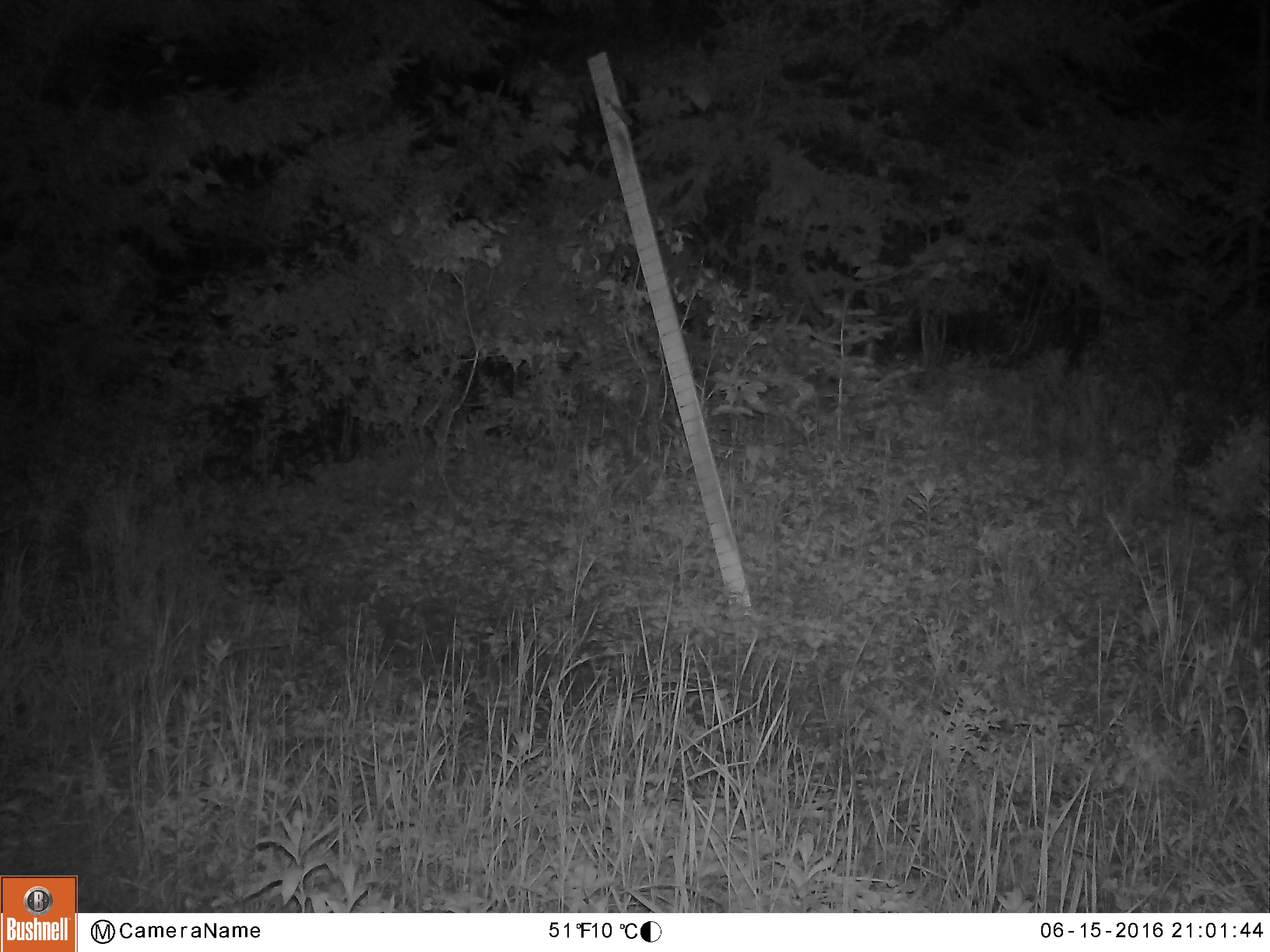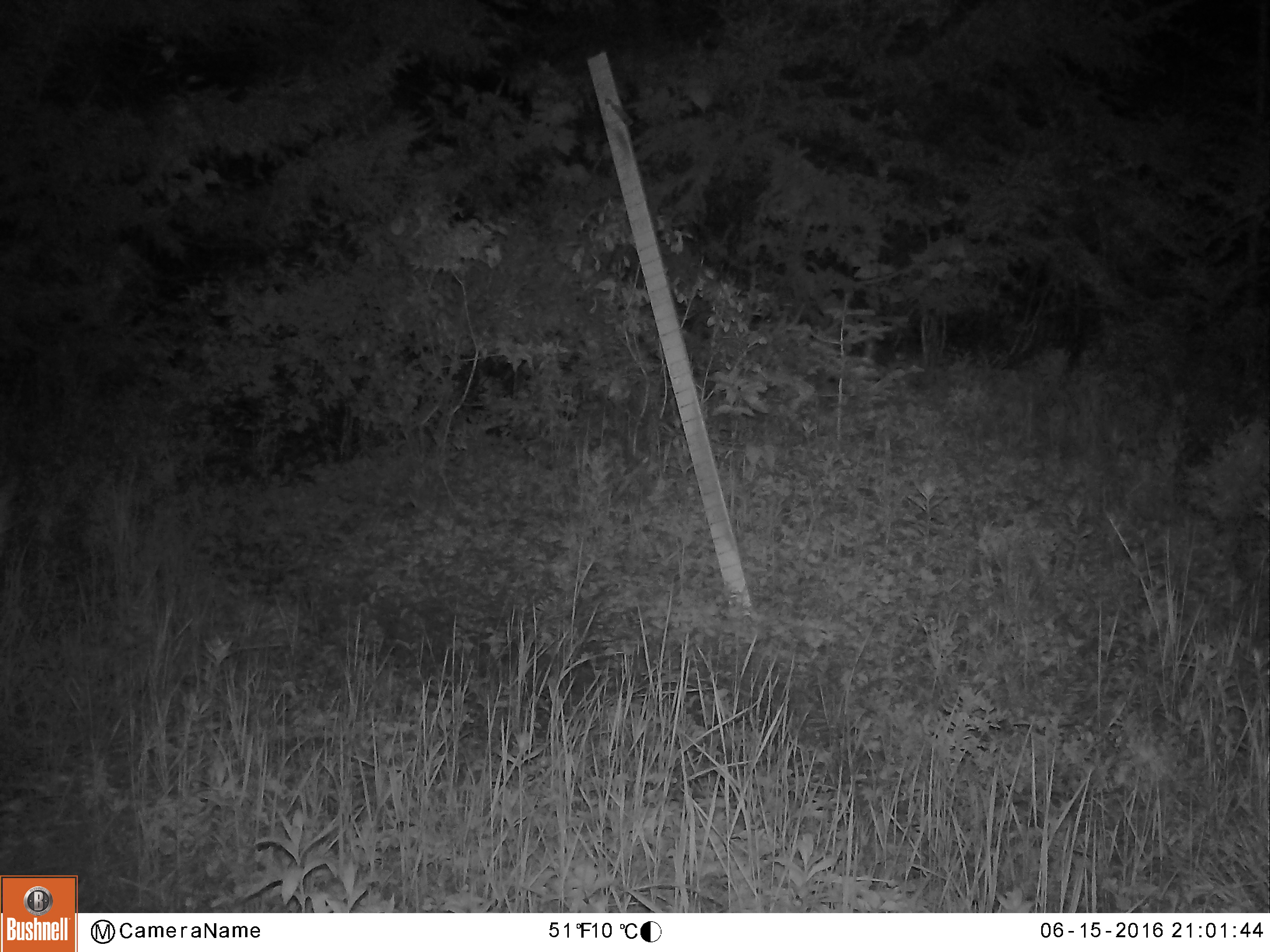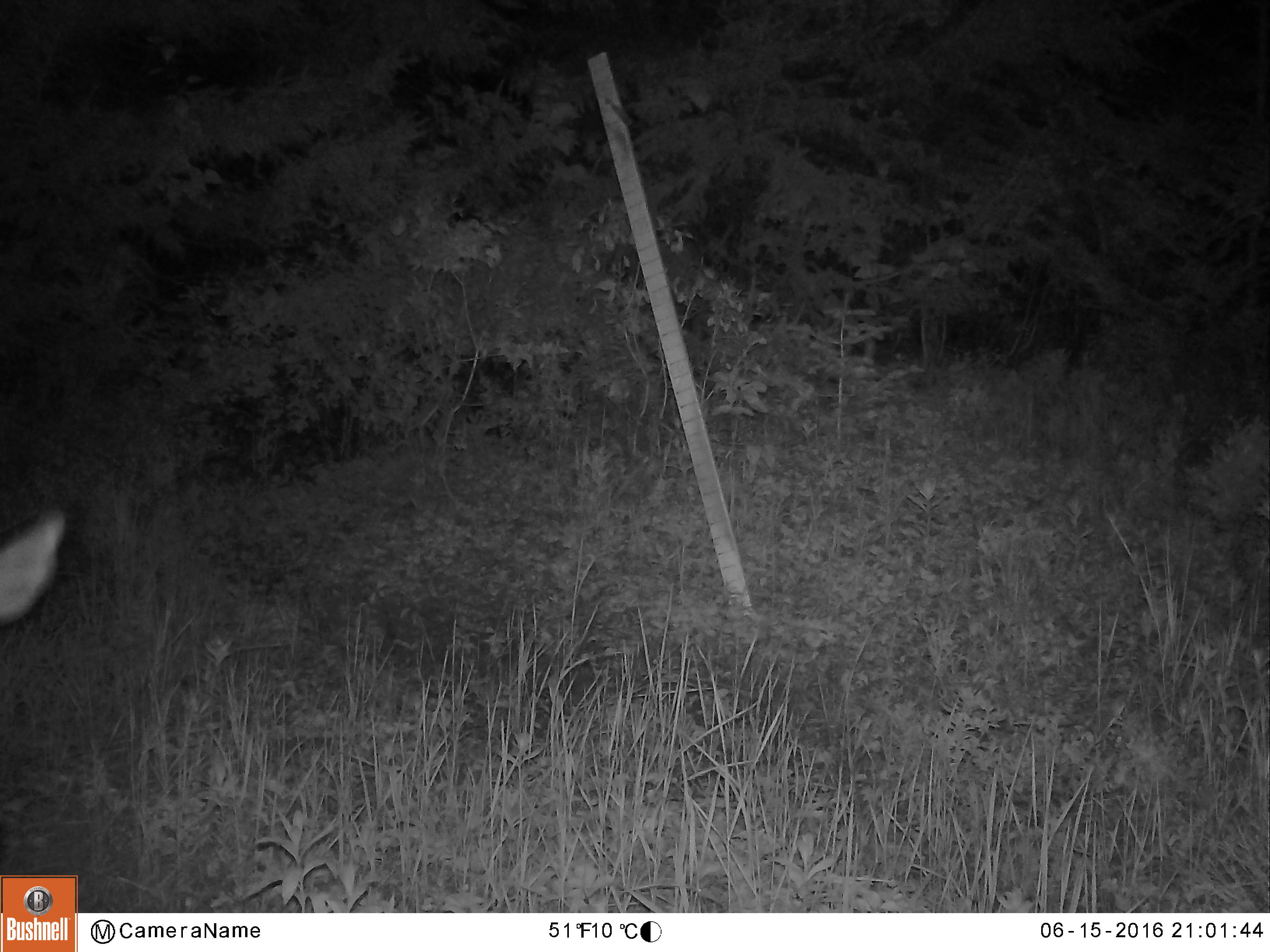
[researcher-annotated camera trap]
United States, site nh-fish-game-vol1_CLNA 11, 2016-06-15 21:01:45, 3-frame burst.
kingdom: Animalia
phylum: Chordata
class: Mammalia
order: Artiodactyla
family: Cervidae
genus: Odocoileus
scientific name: Odocoileus virginianus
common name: white-tailed deer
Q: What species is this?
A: White-tailed deer (Odocoileus virginianus).